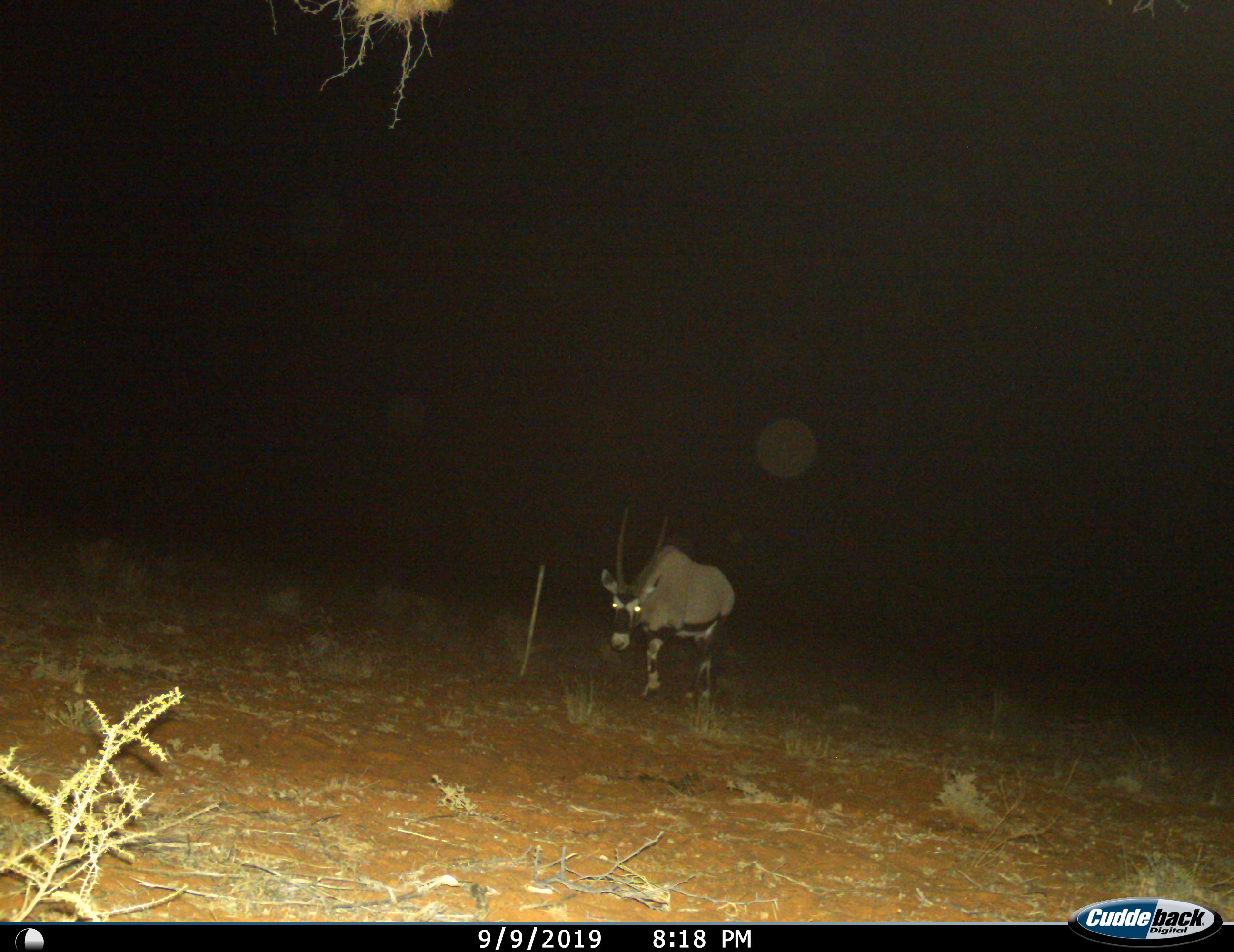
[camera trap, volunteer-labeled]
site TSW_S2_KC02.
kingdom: Animalia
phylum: Chordata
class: Mammalia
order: Artiodactyla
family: Bovidae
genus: Oryx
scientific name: Oryx gazella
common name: gemsbok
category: oryx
Oryx (gemsbok) (Oryx gazella), count 1. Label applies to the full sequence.